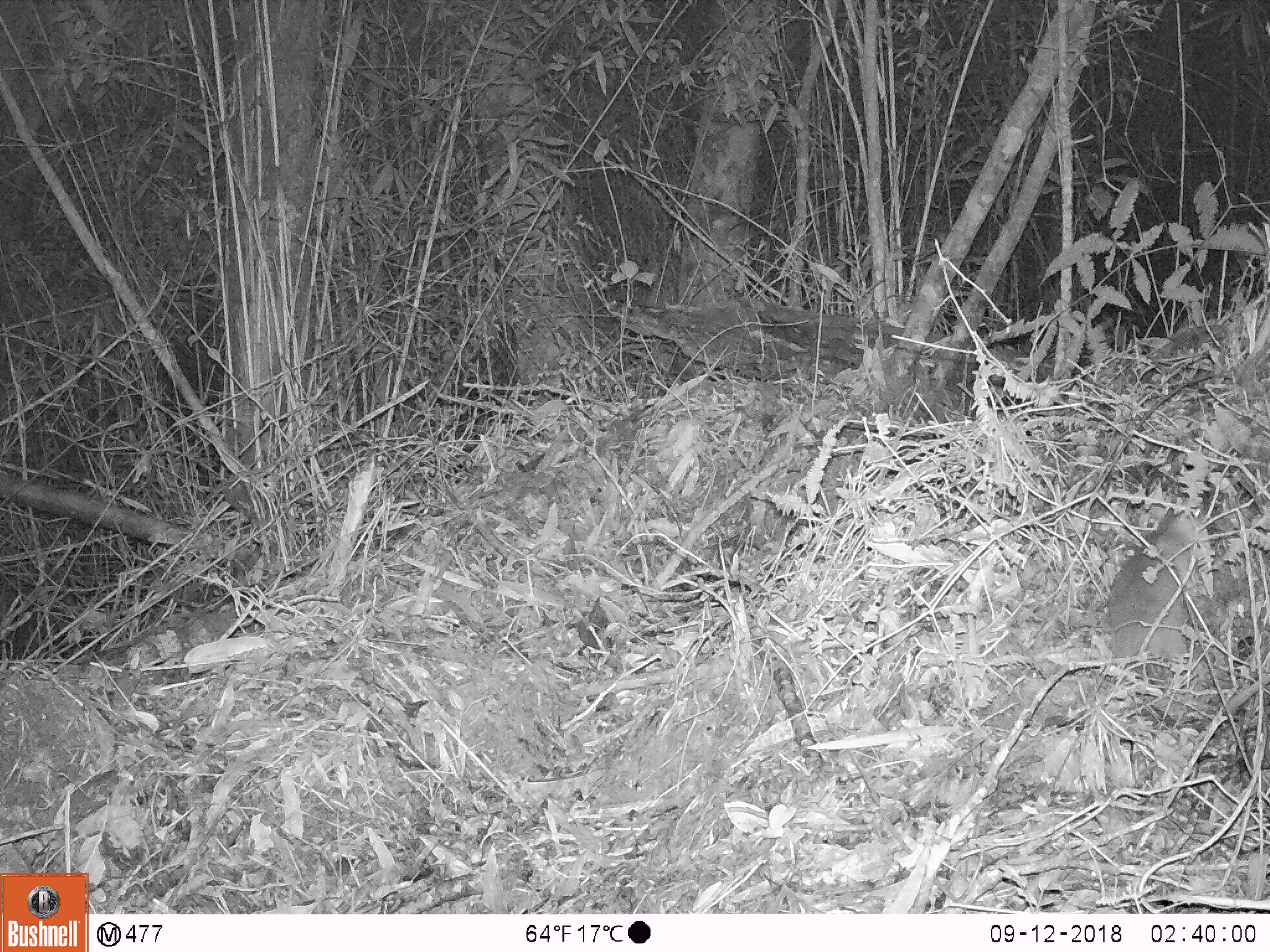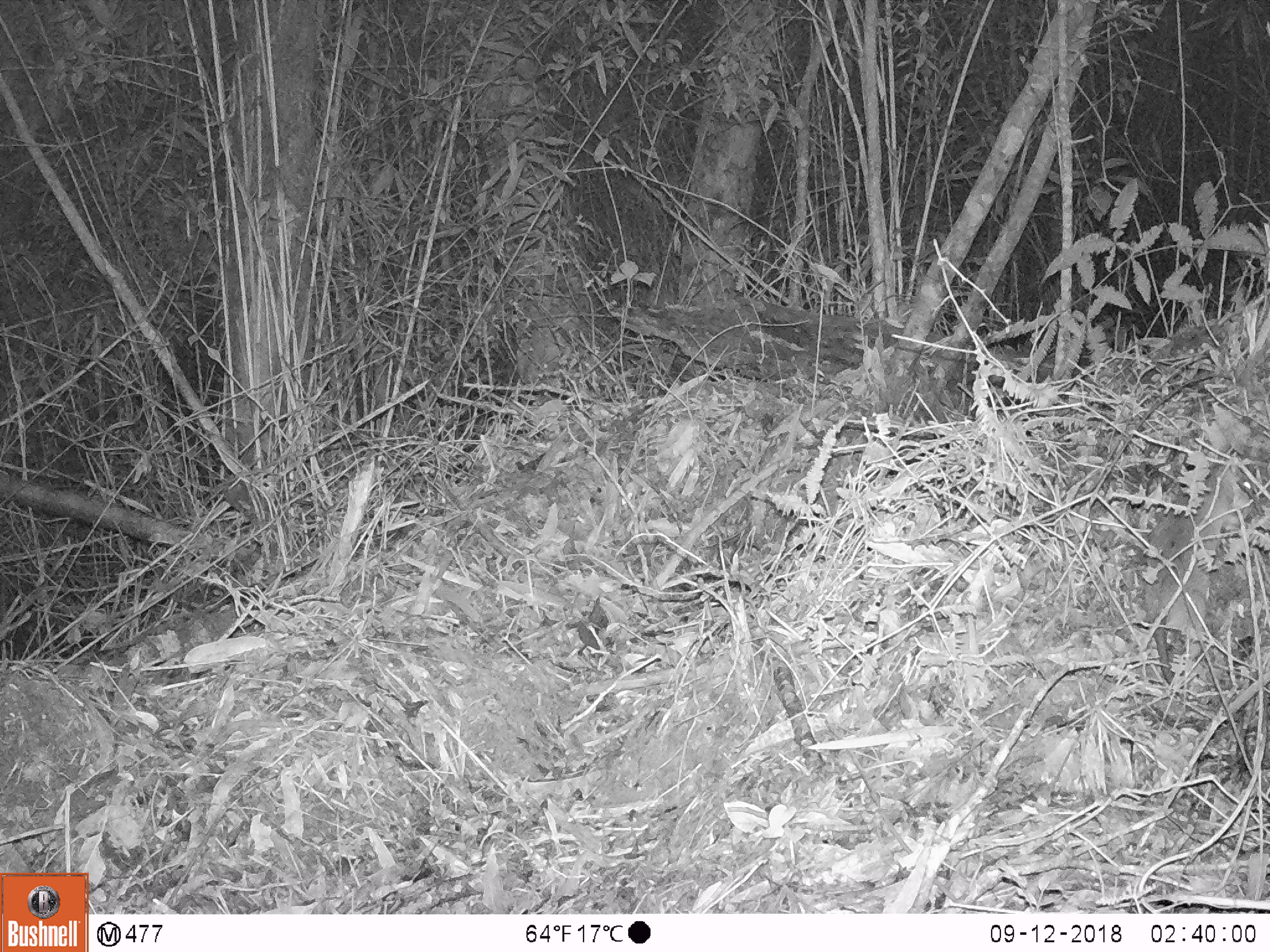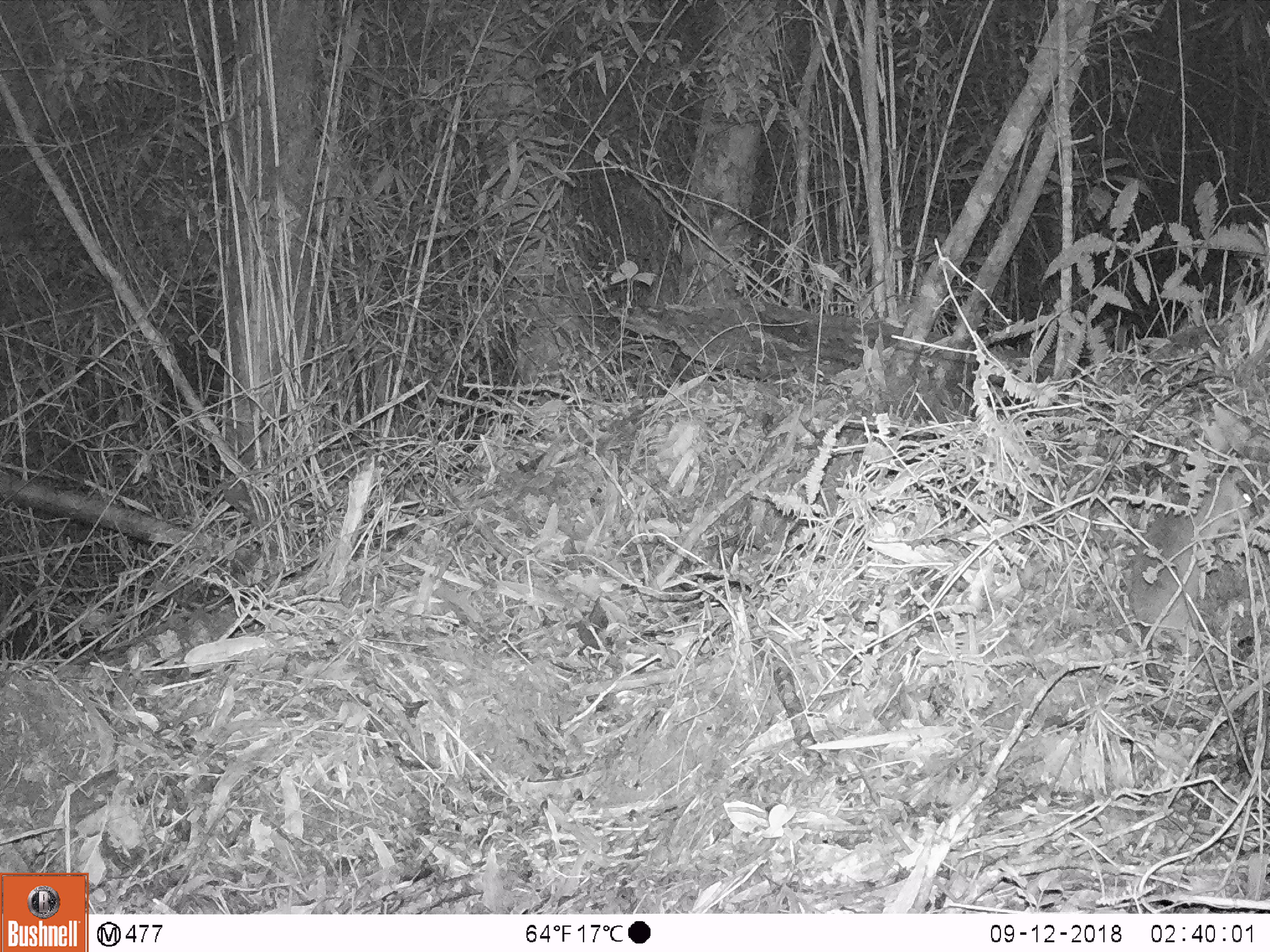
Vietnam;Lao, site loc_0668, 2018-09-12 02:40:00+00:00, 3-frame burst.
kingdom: Animalia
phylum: Chordata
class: Mammalia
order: Rodentia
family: Muridae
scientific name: Muridae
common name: old-world mice and rats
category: unidentified murid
Unidentified murid (old-world mice and rats) (Muridae). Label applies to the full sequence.